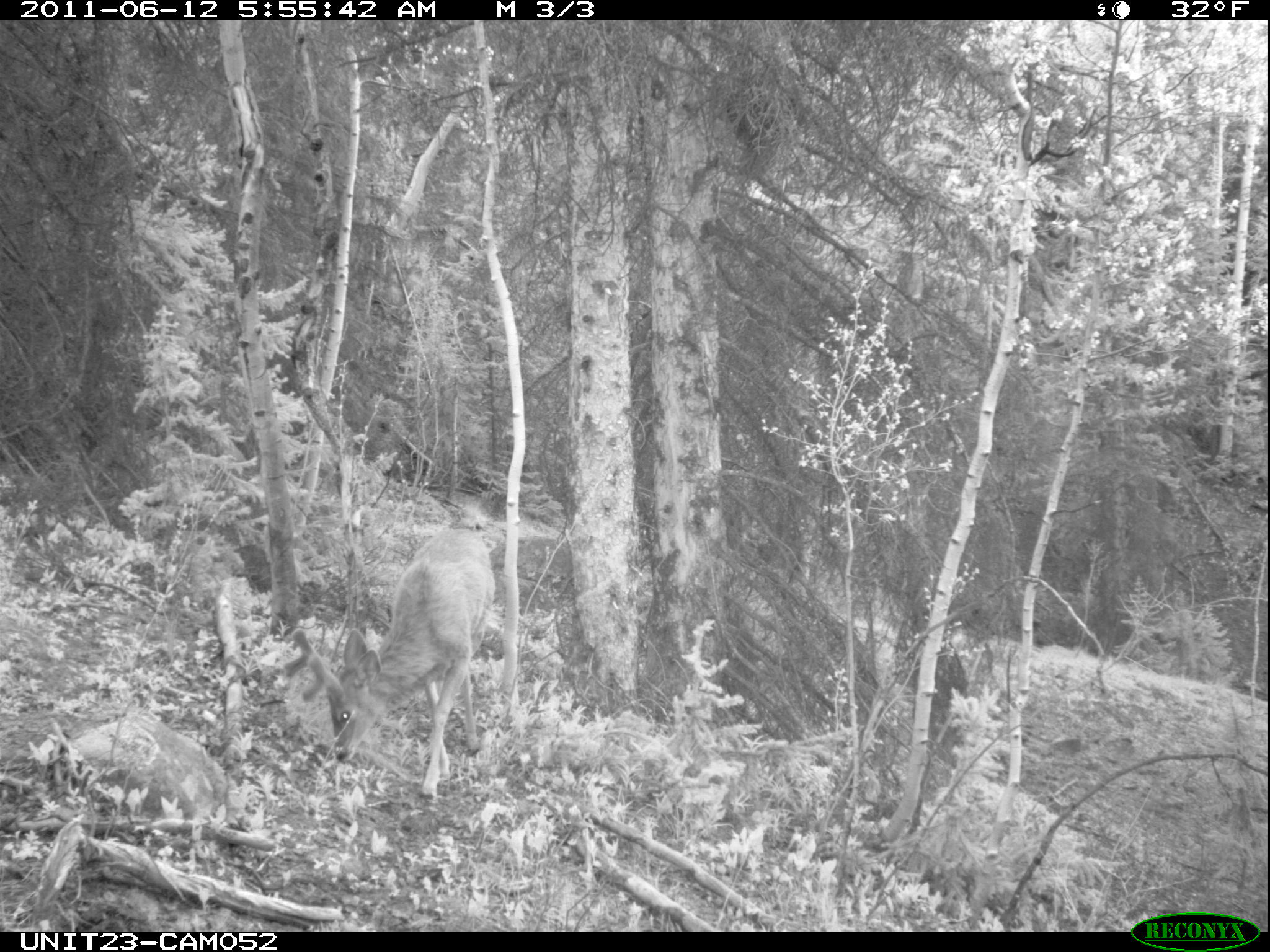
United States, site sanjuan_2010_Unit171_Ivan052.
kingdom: Animalia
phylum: Chordata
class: Mammalia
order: Artiodactyla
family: Cervidae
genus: Odocoileus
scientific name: Odocoileus hemionus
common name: mule deer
Odocoileus hemionus (mule deer).